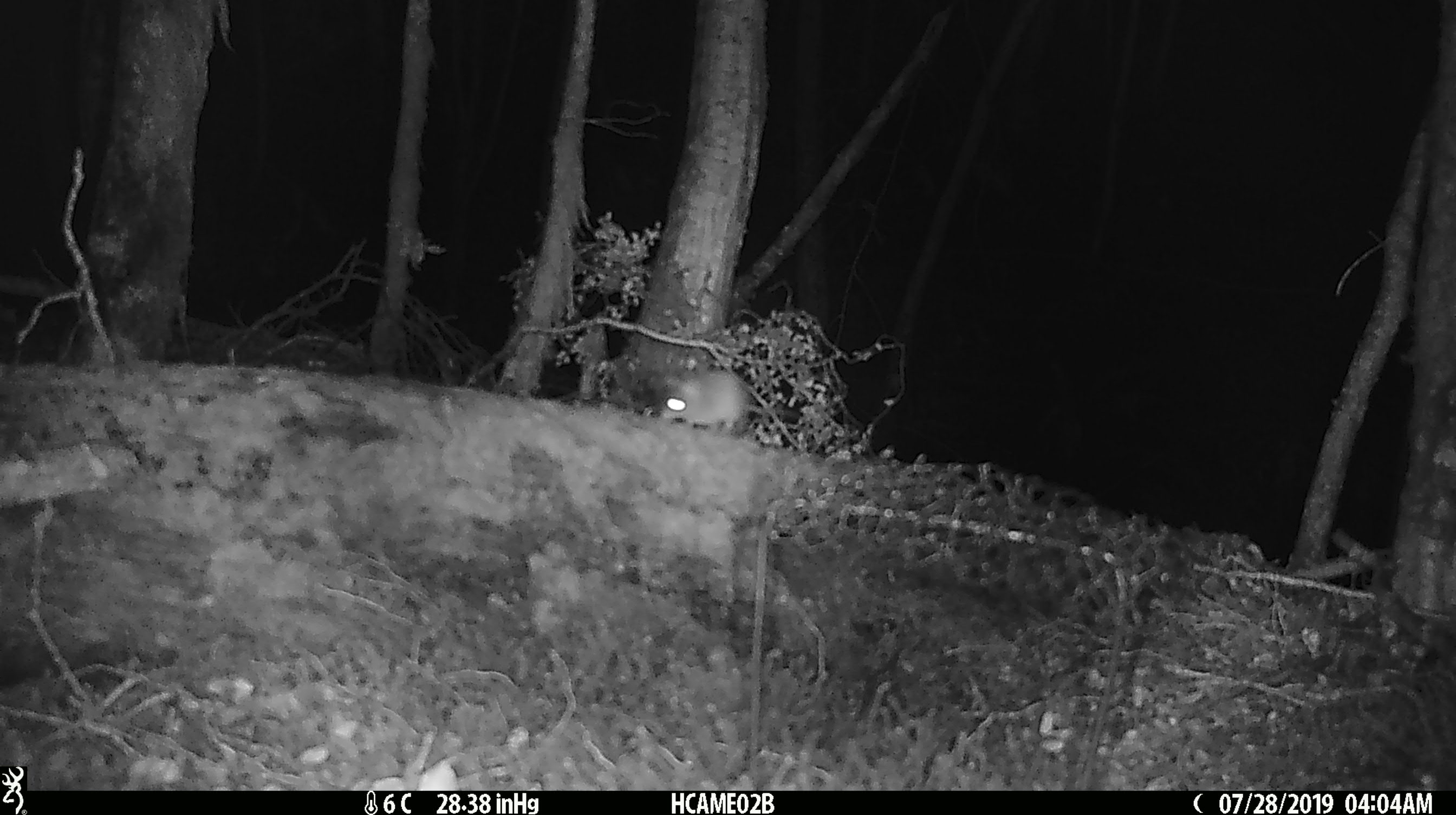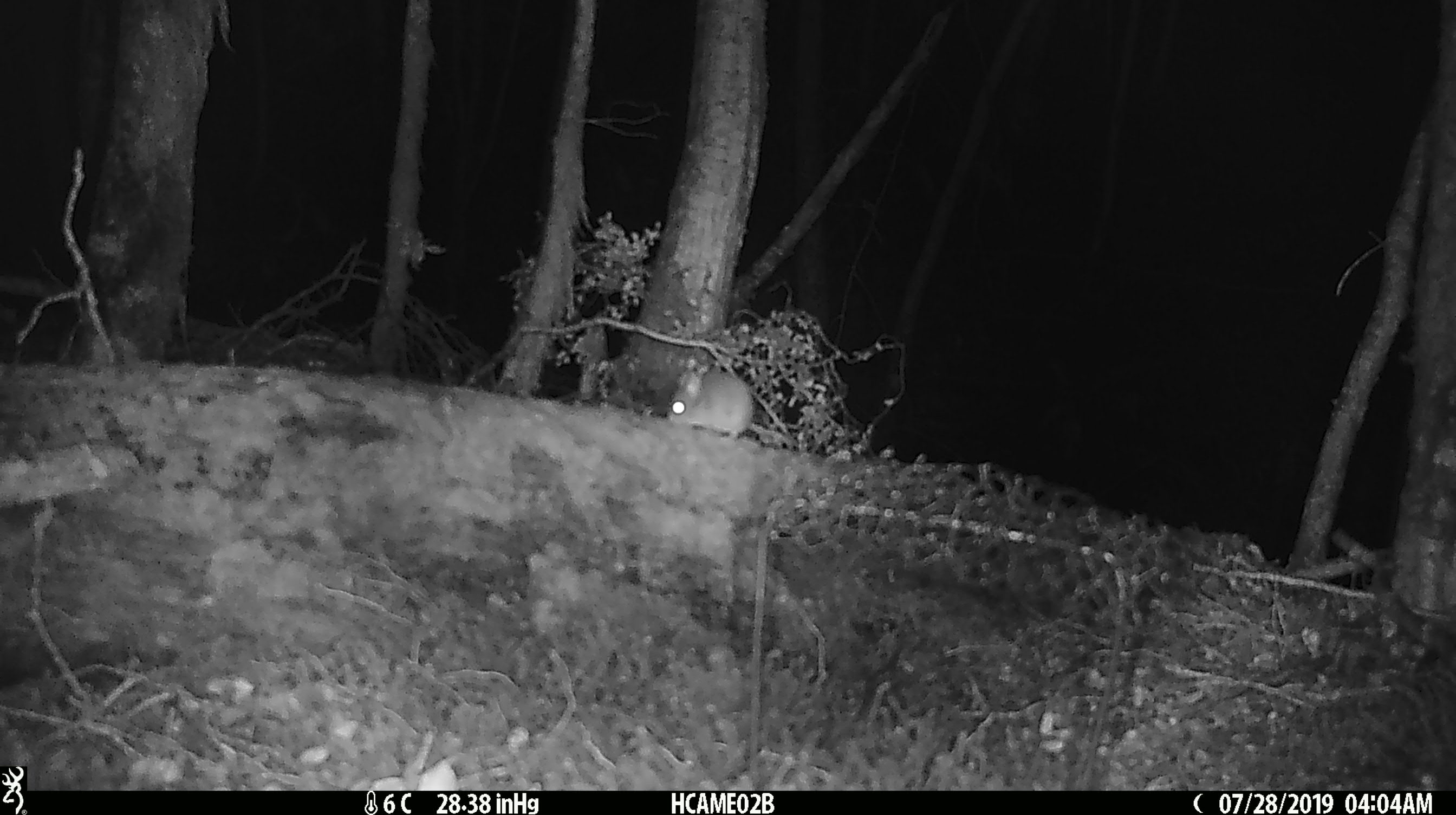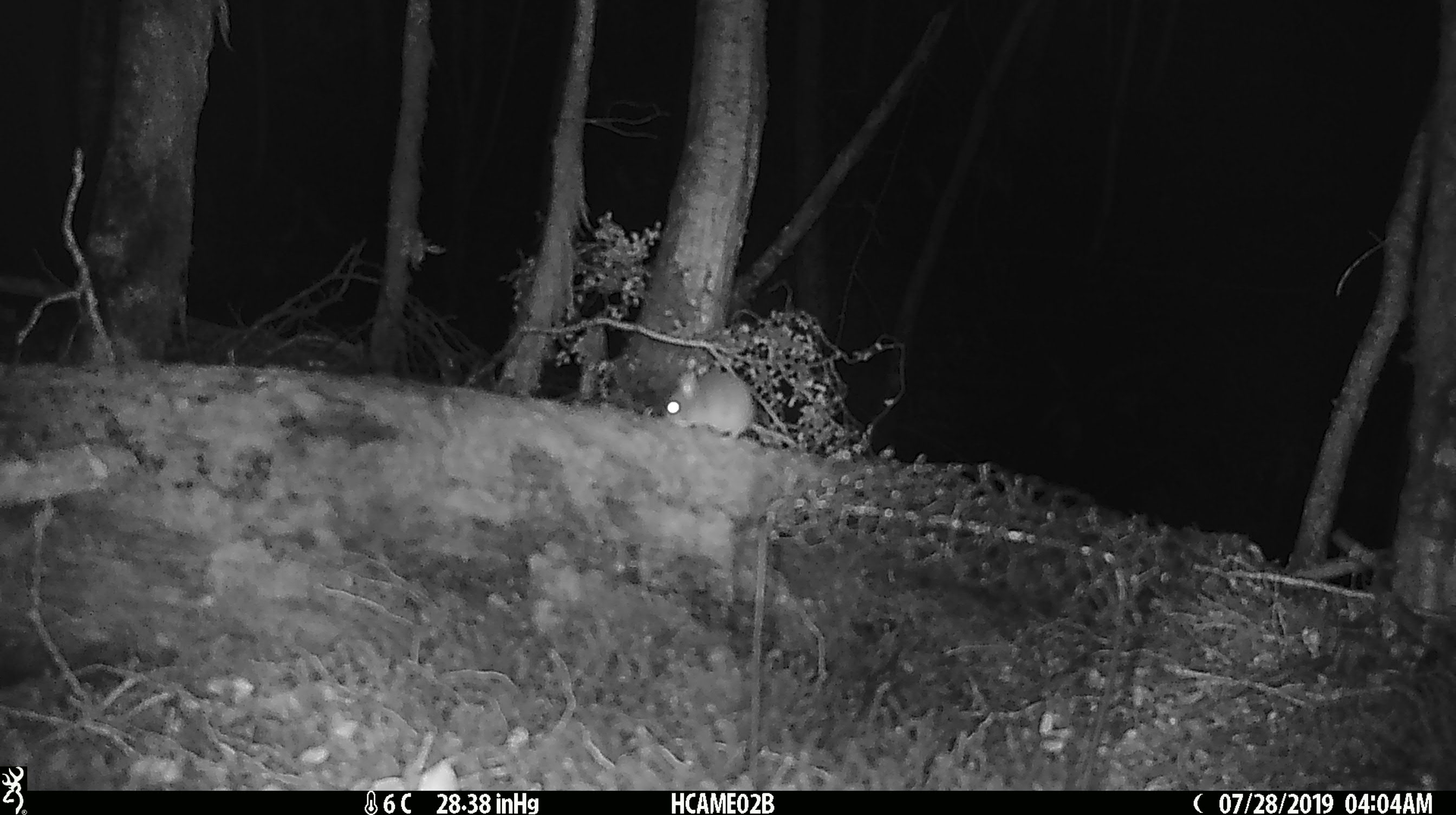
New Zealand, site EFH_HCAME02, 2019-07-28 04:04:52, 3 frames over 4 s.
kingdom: Animalia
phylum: Chordata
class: Mammalia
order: Rodentia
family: Muridae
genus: Mus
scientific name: Mus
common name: mouse